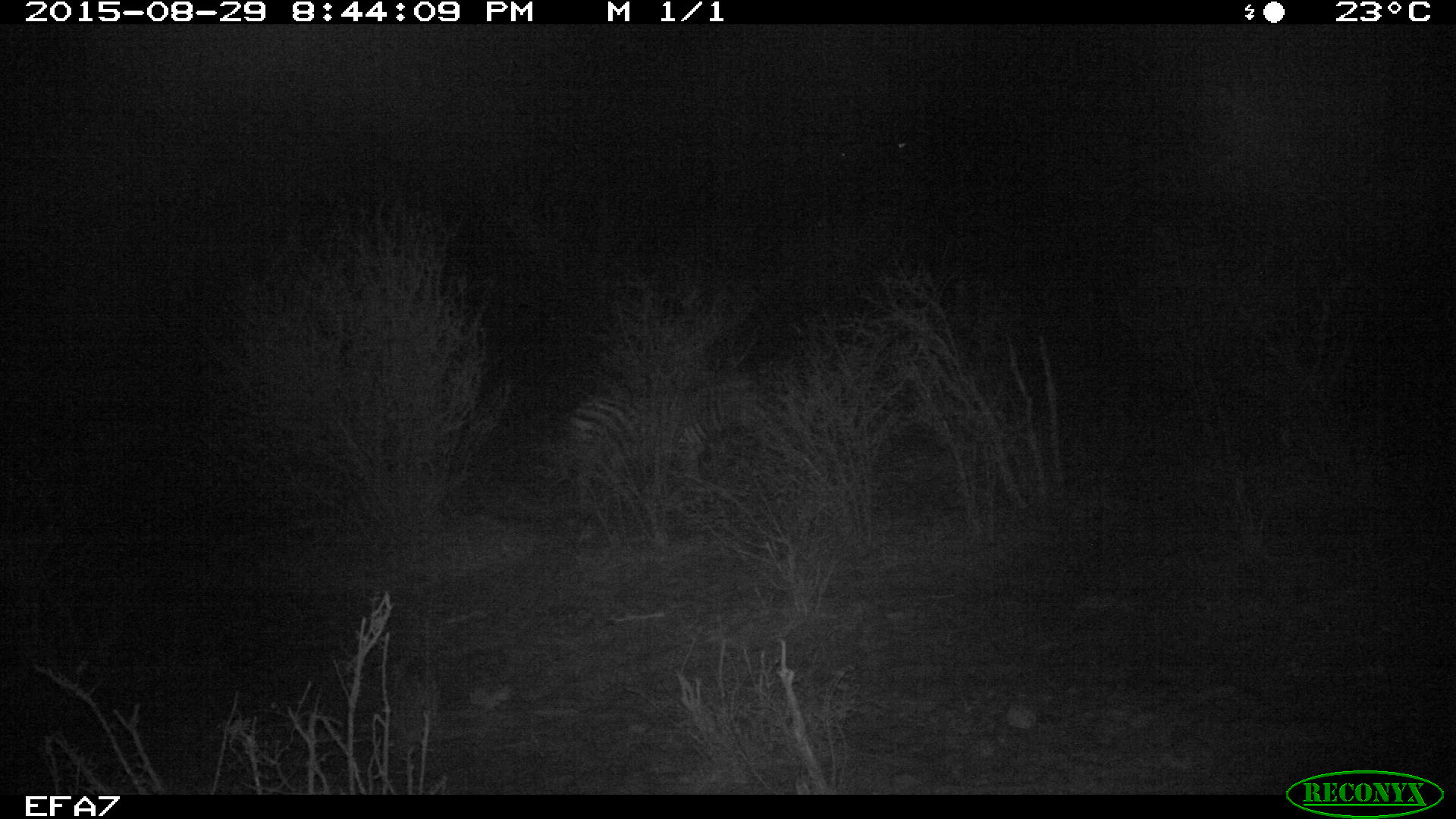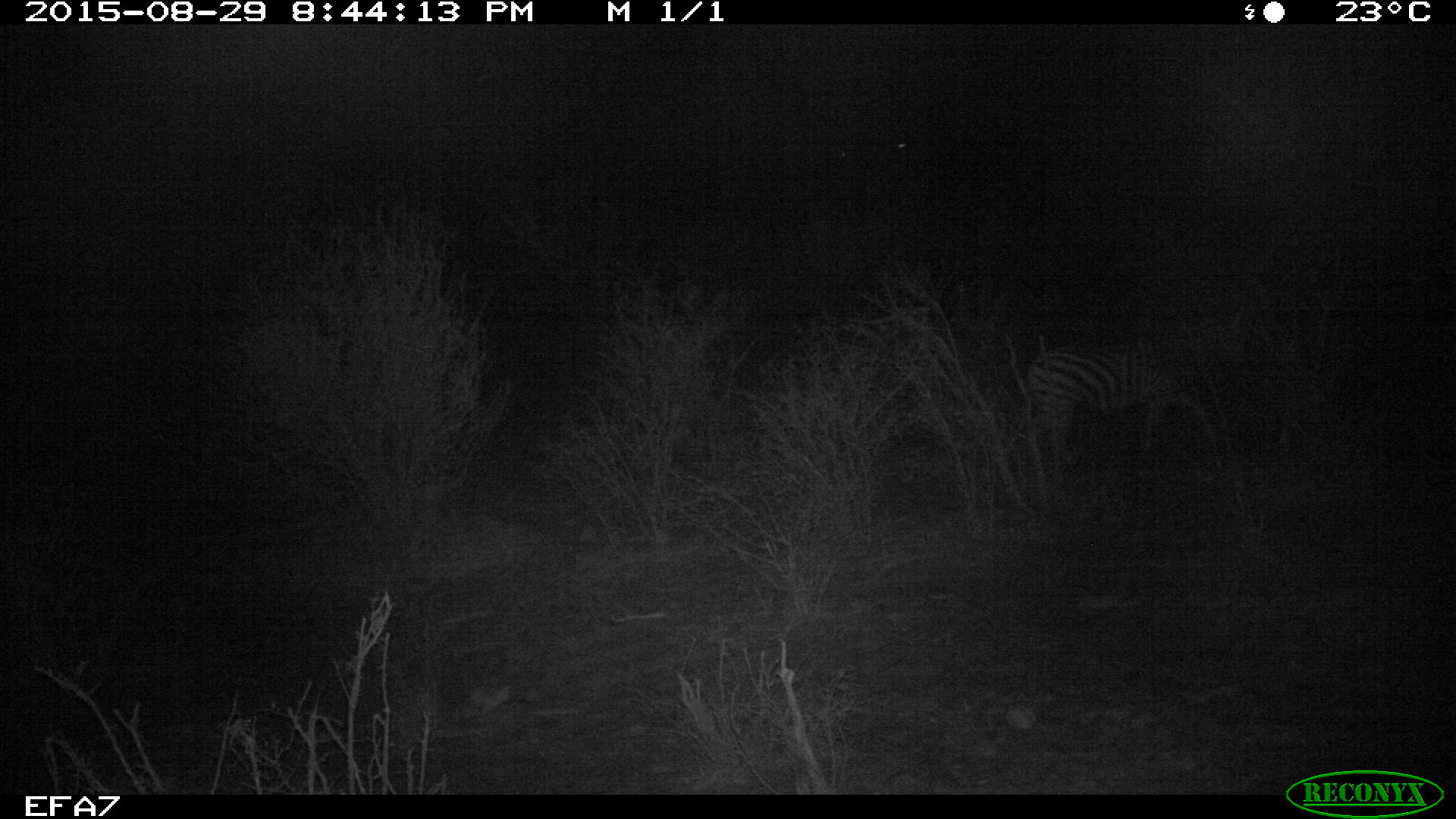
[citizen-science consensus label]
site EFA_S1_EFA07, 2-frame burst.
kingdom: Animalia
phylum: Chordata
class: Mammalia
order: Perissodactyla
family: Equidae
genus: Equus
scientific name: Equus quagga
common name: plains zebra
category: zebraplains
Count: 1.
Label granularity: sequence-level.